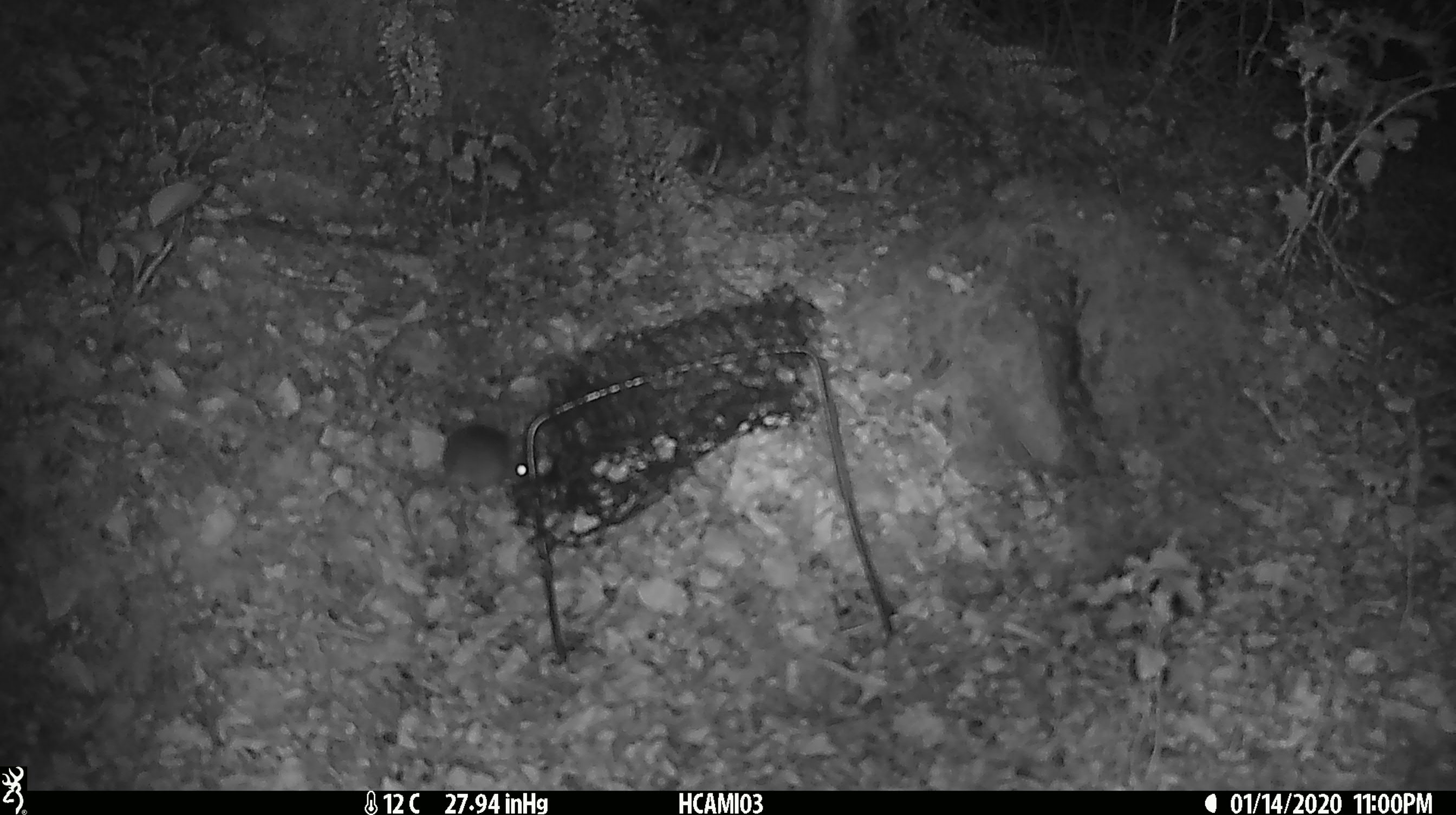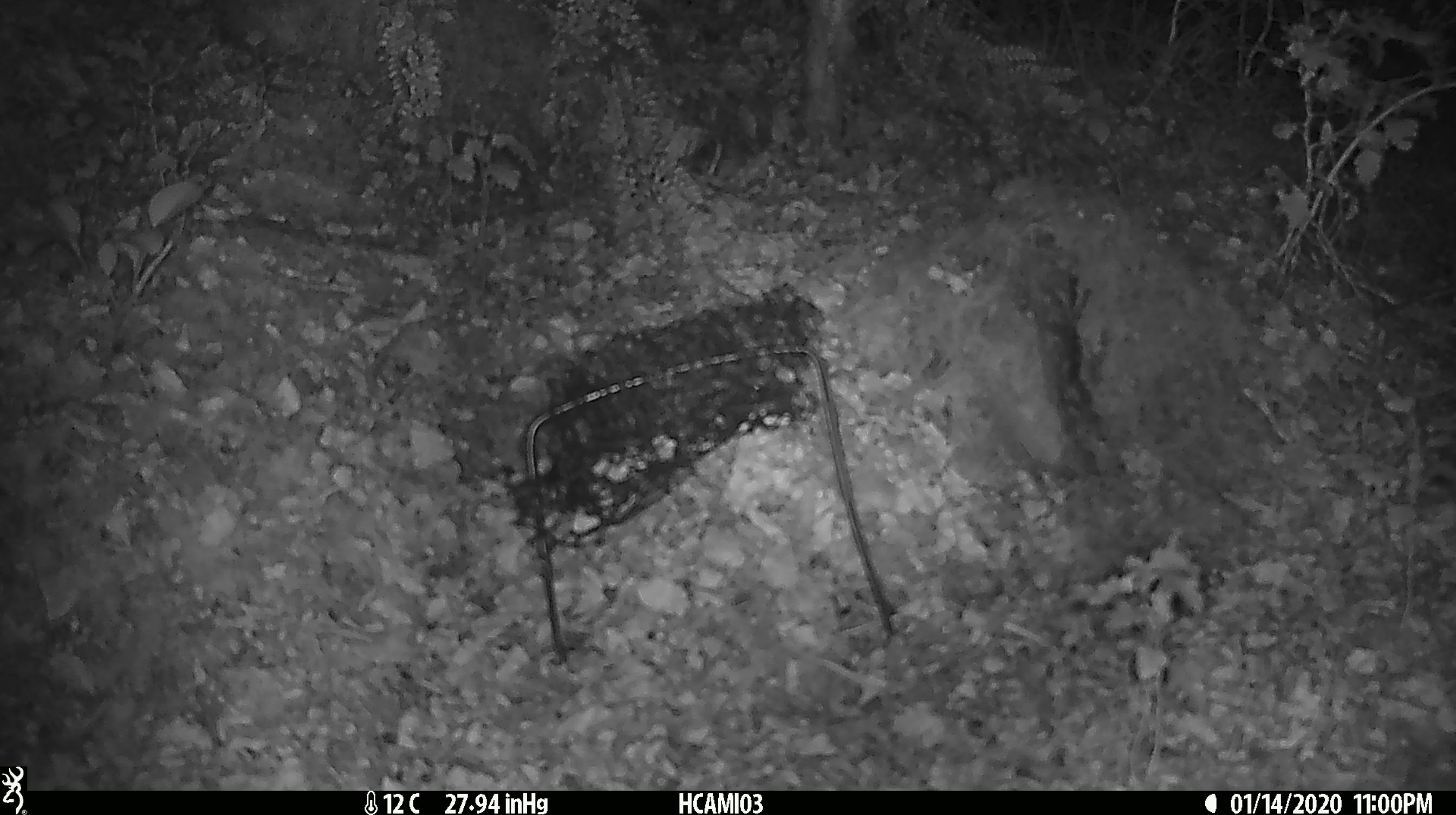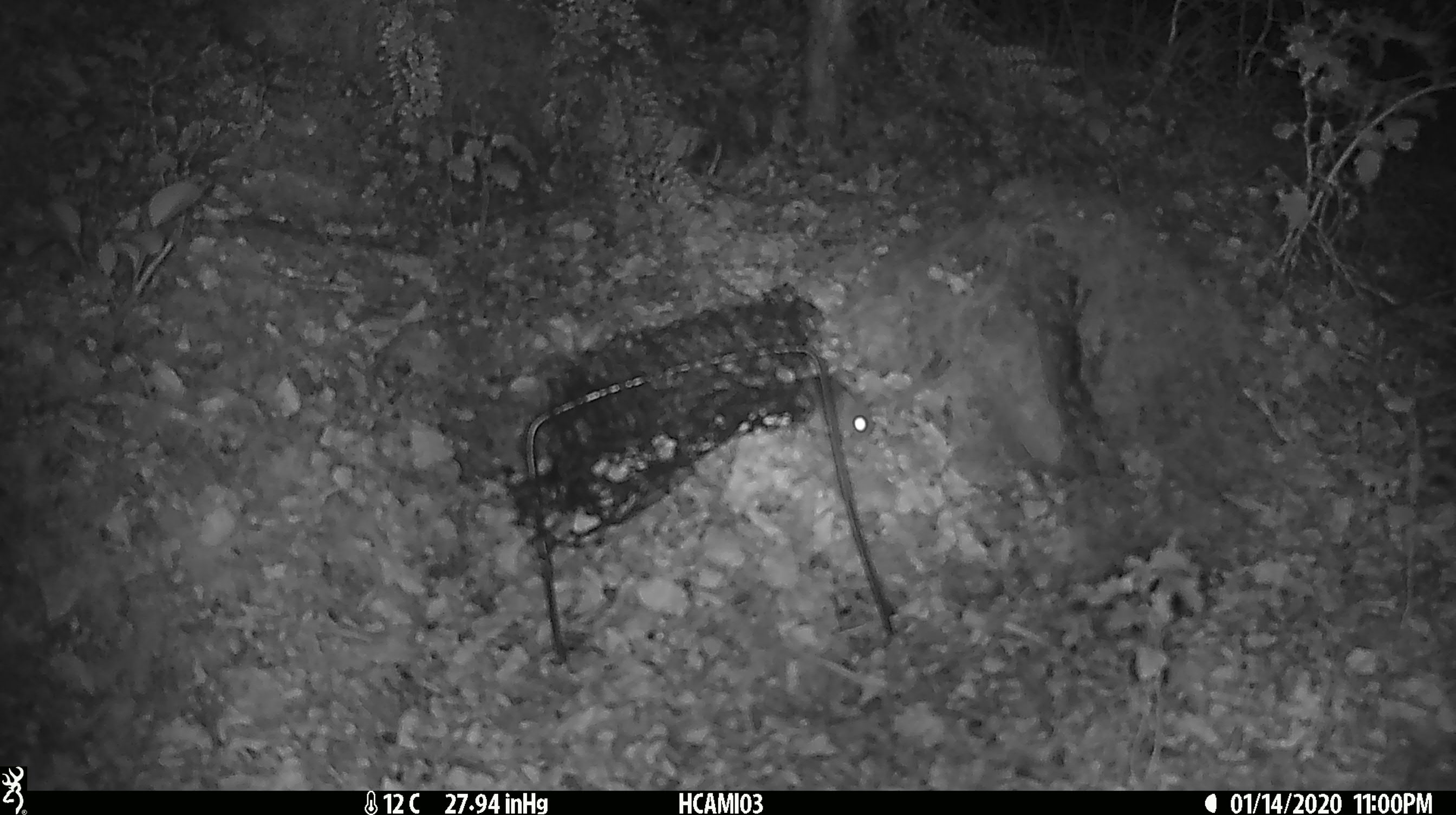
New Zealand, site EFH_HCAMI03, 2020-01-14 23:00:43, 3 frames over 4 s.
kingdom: Animalia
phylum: Chordata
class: Mammalia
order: Rodentia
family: Muridae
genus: Mus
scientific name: Mus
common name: mouse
Mouse (Mus).